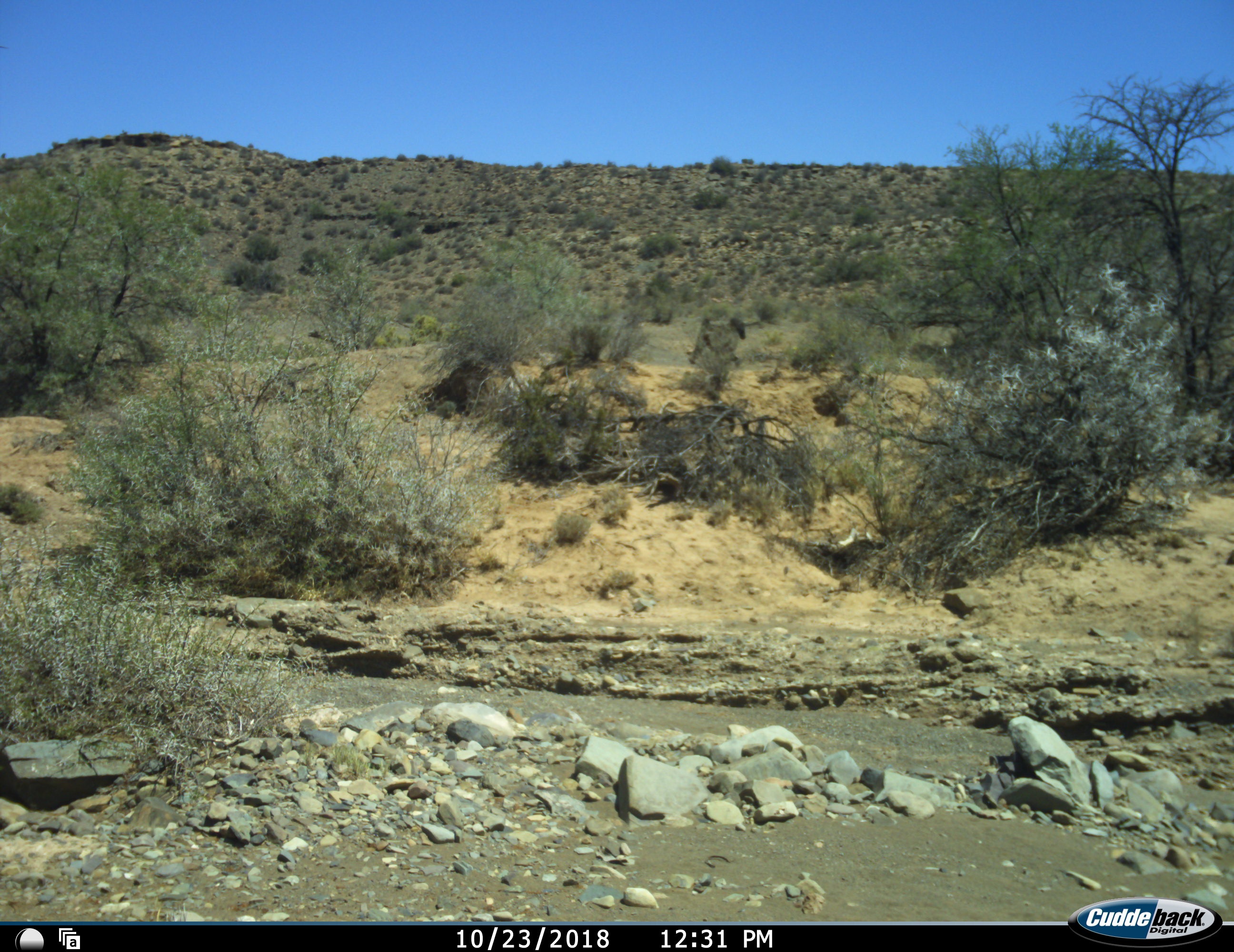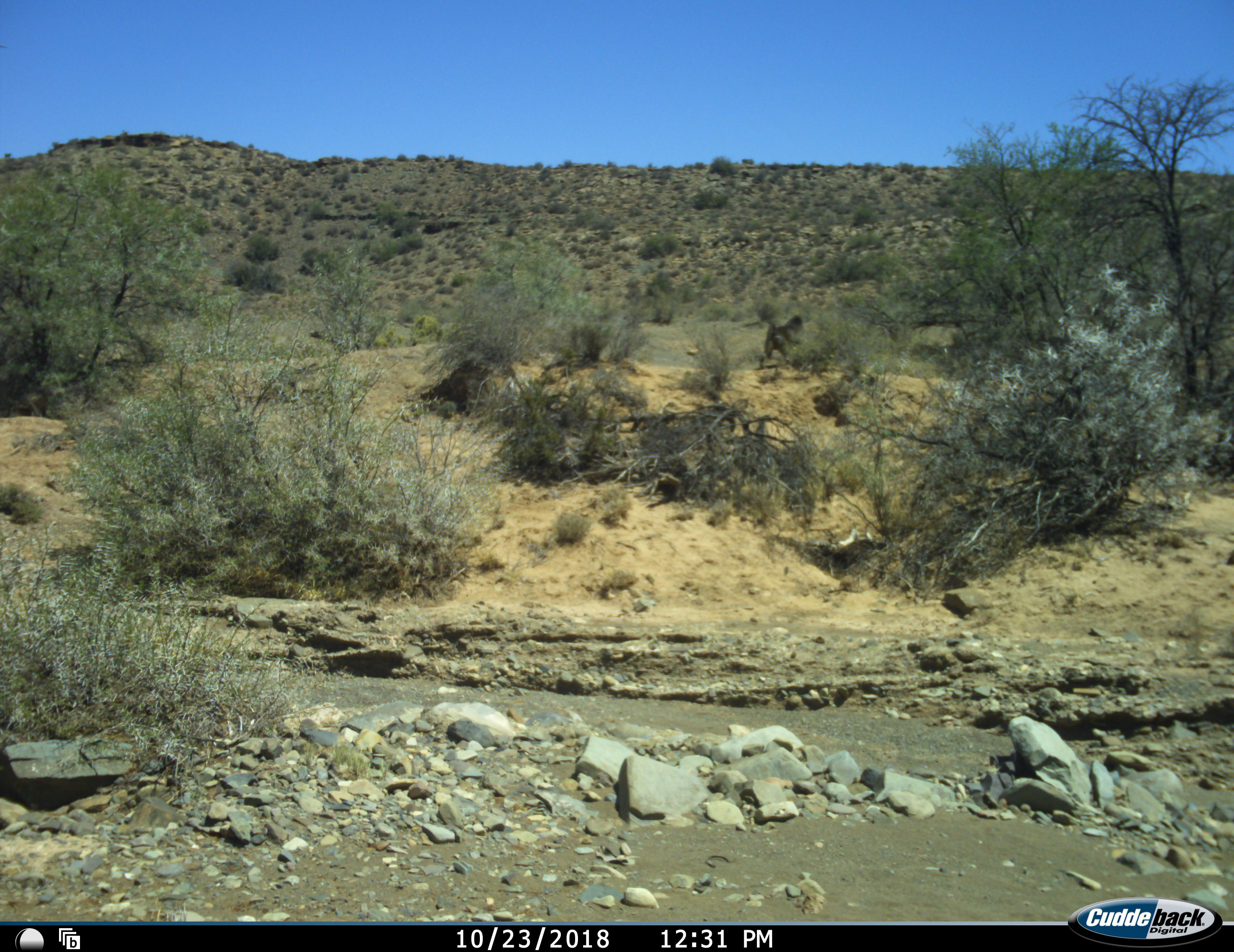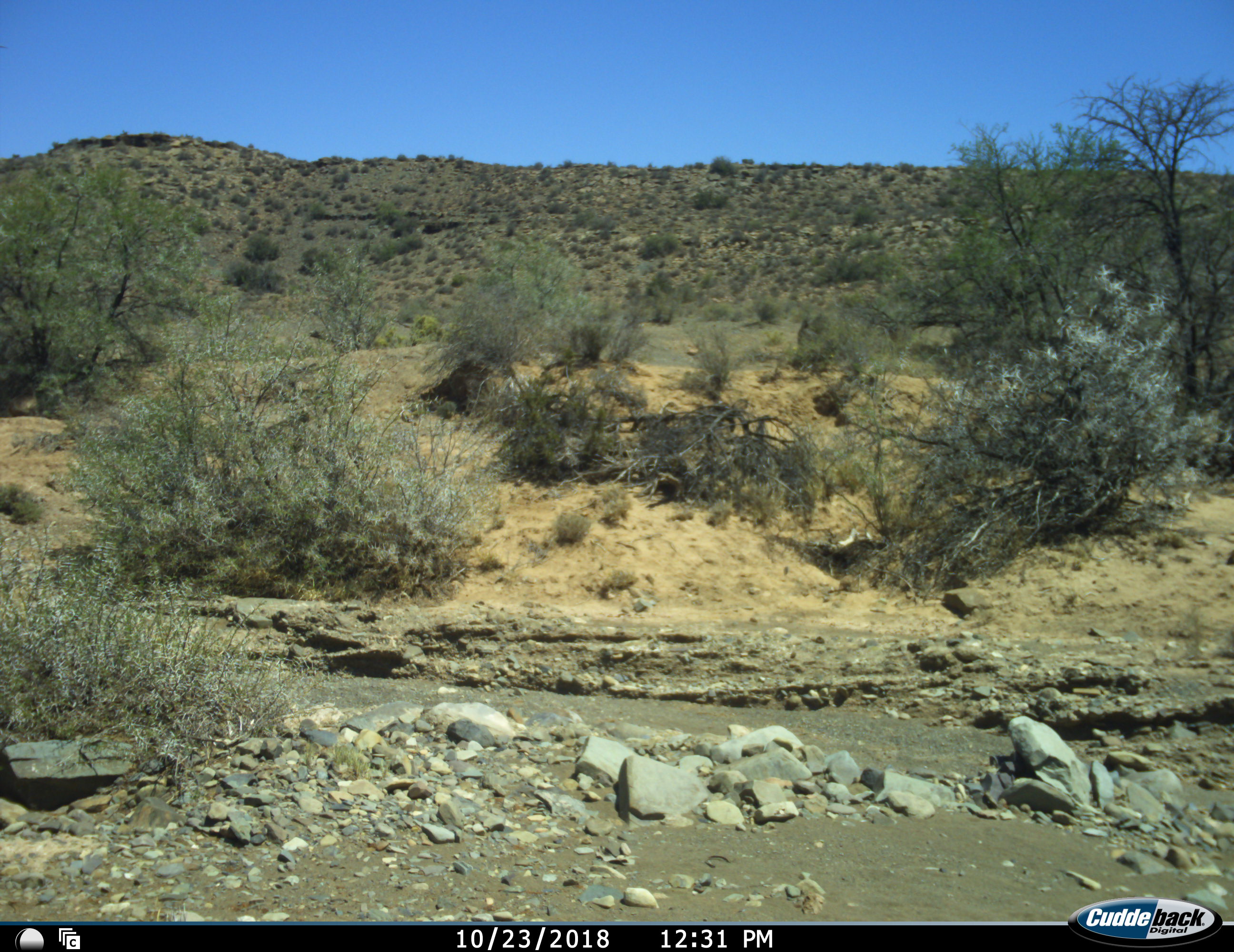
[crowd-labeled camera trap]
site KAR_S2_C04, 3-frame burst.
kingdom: Animalia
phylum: Chordata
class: Mammalia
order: Primates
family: Cercopithecidae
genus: Papio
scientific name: Papio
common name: baboon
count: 3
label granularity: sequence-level